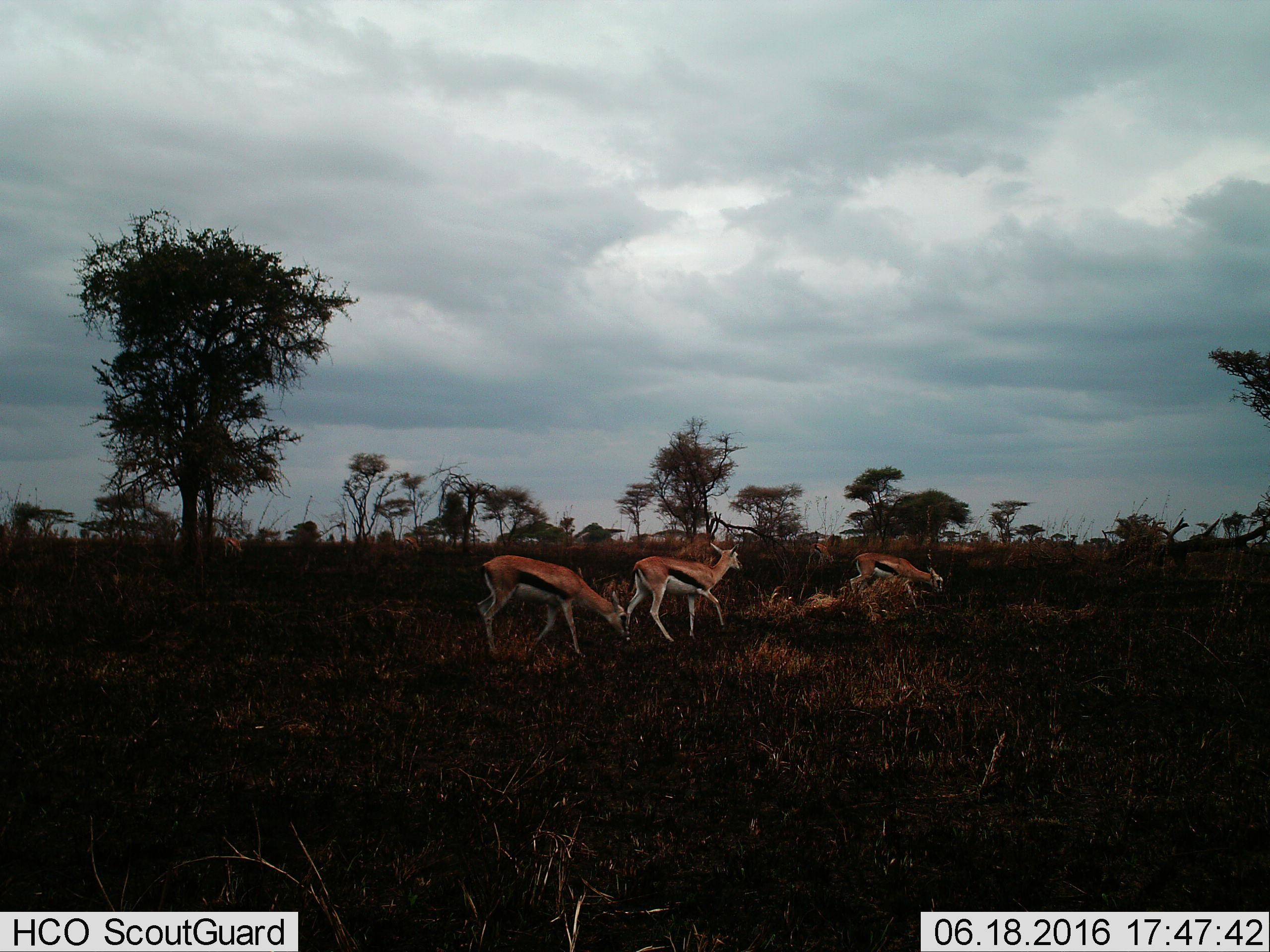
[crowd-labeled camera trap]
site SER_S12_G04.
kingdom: Animalia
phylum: Chordata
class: Mammalia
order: Artiodactyla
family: Bovidae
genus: Eudorcas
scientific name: Eudorcas thomsonii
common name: thomson's gazelle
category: gazellethomsons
Gazellethomsons (thomson's gazelle) (Eudorcas thomsonii), count 4. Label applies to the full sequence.